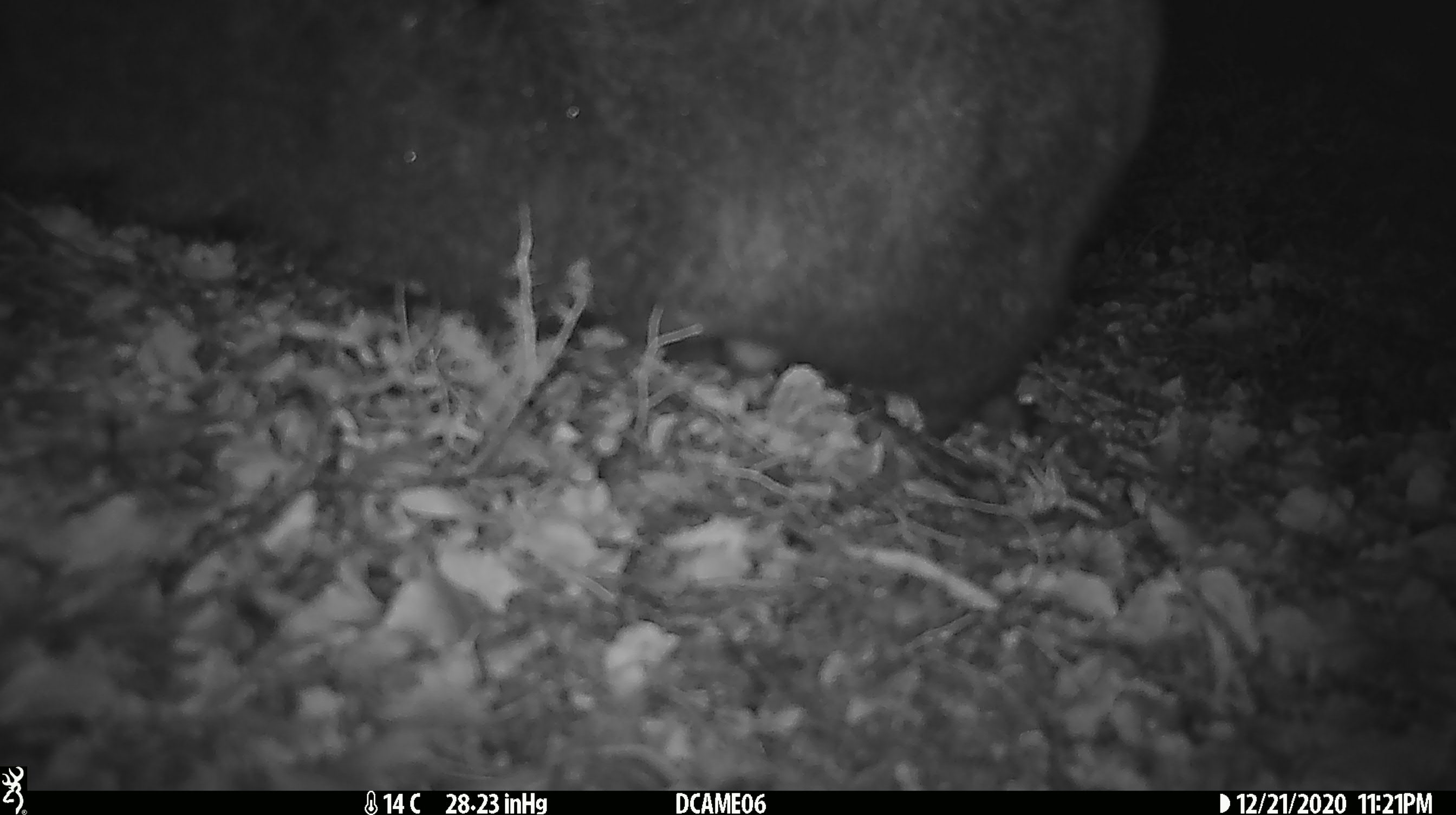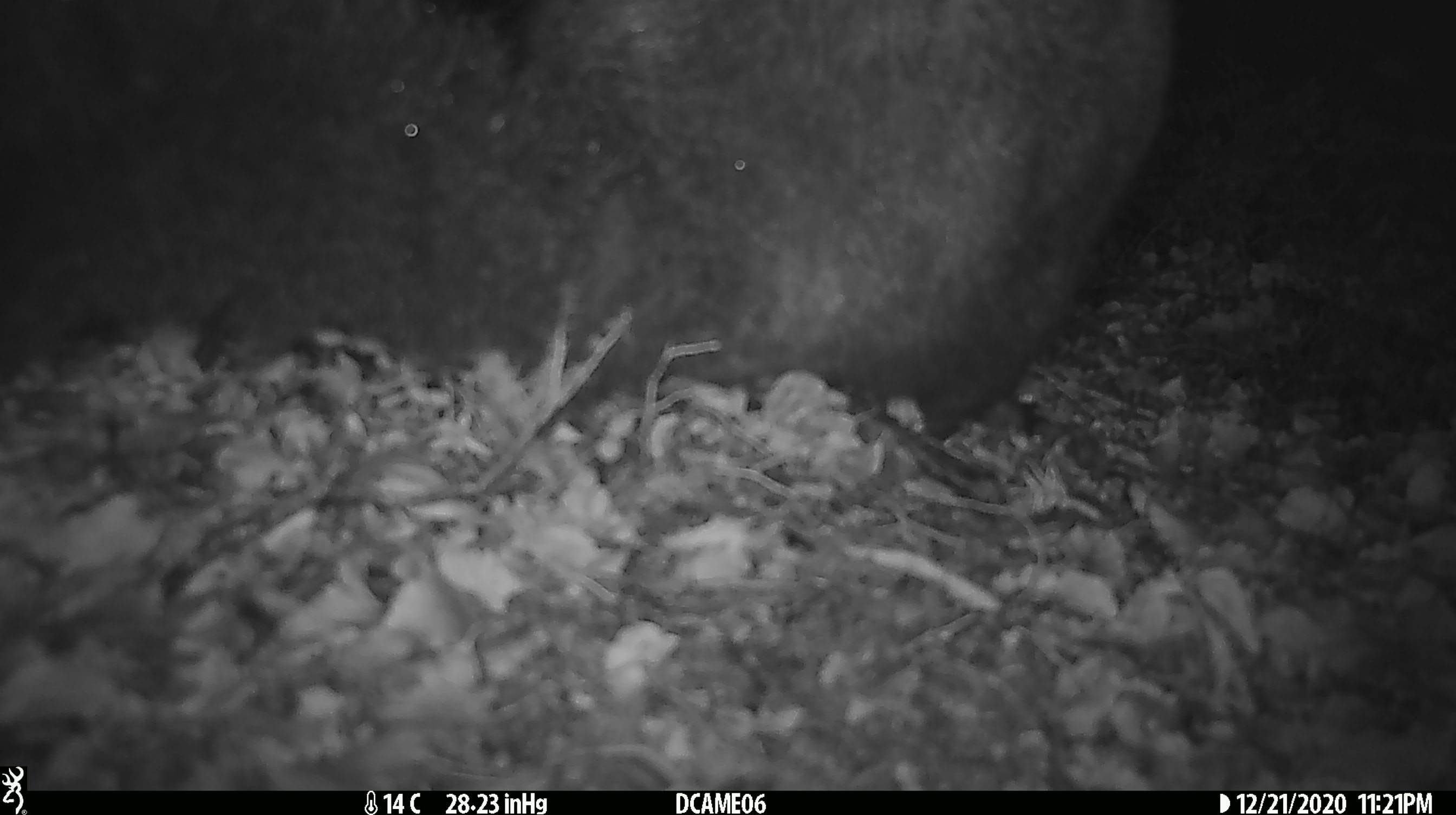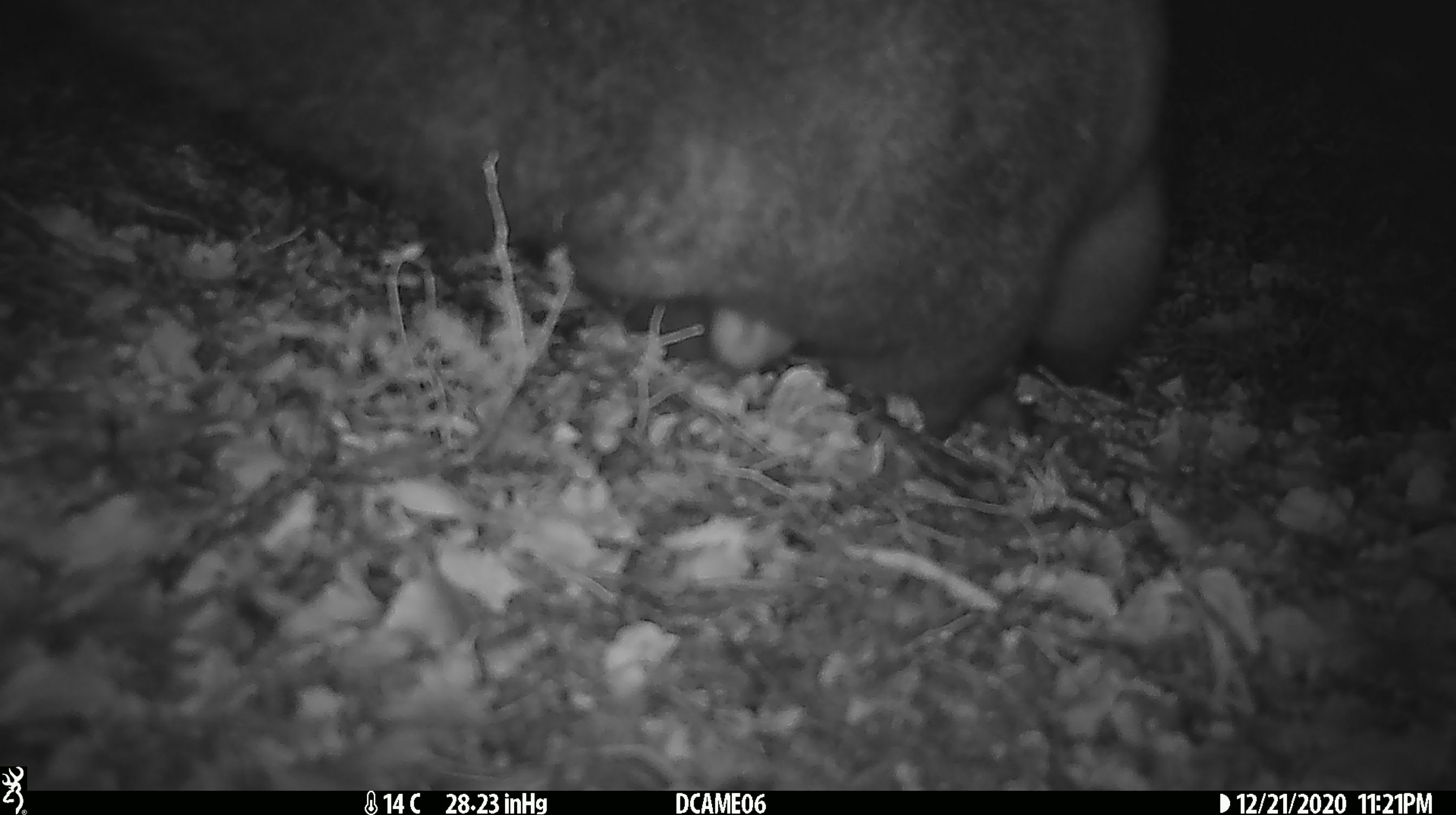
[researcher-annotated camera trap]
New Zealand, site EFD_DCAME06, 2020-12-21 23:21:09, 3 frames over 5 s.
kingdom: Animalia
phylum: Chordata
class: Mammalia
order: Diprotodontia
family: Phalangeridae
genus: Trichosurus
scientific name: Trichosurus vulpecula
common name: common brushtail possum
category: possum